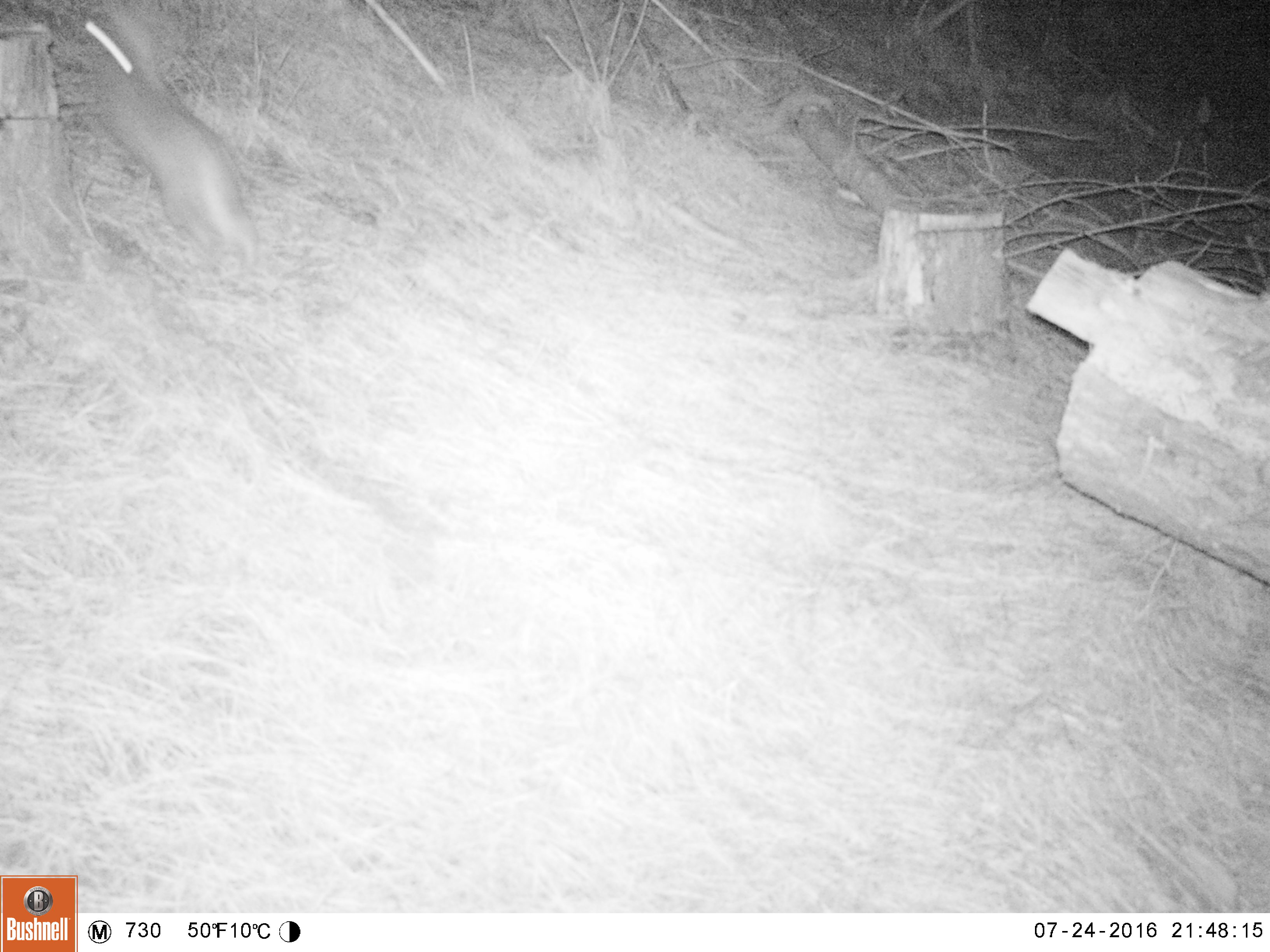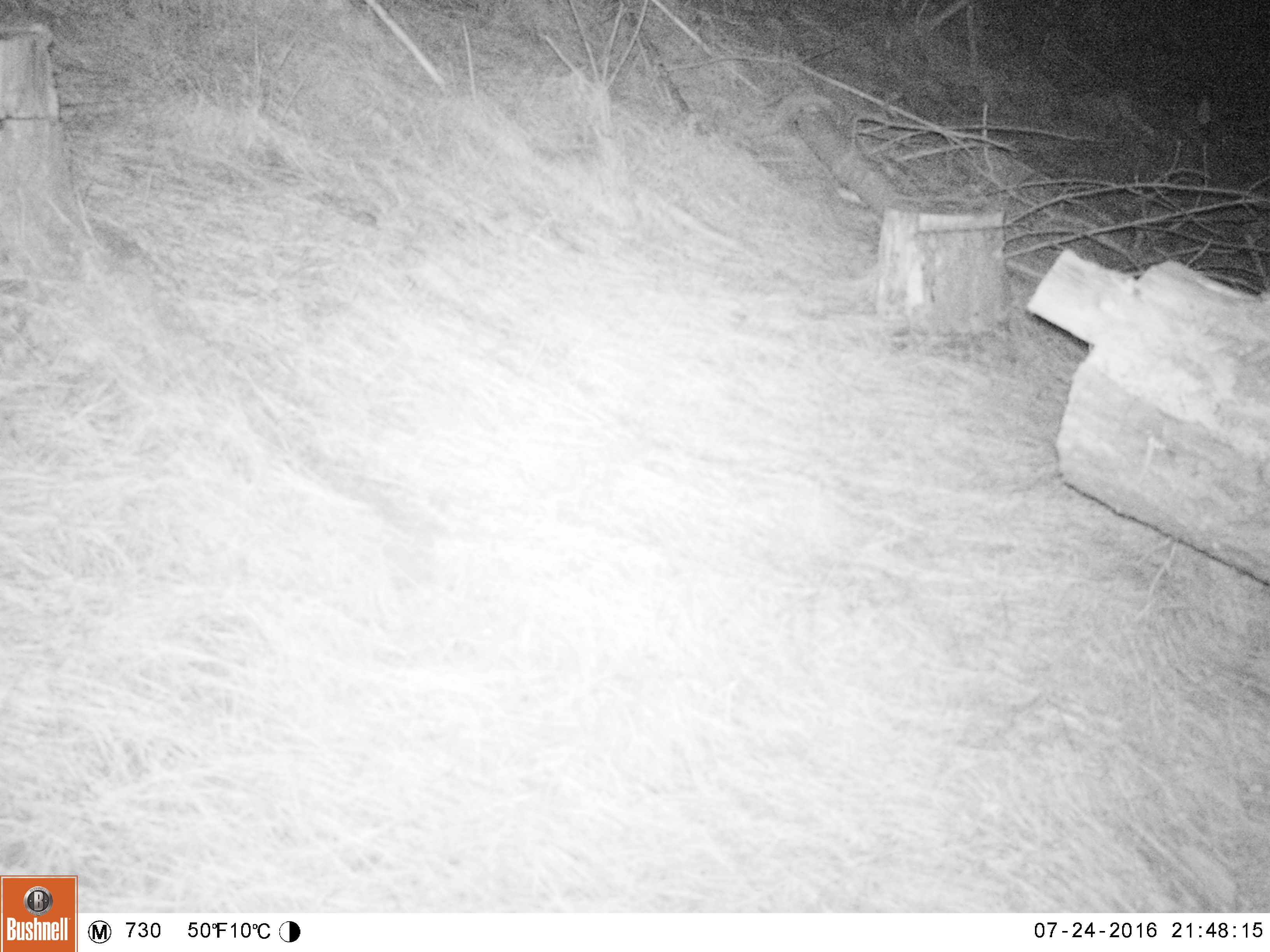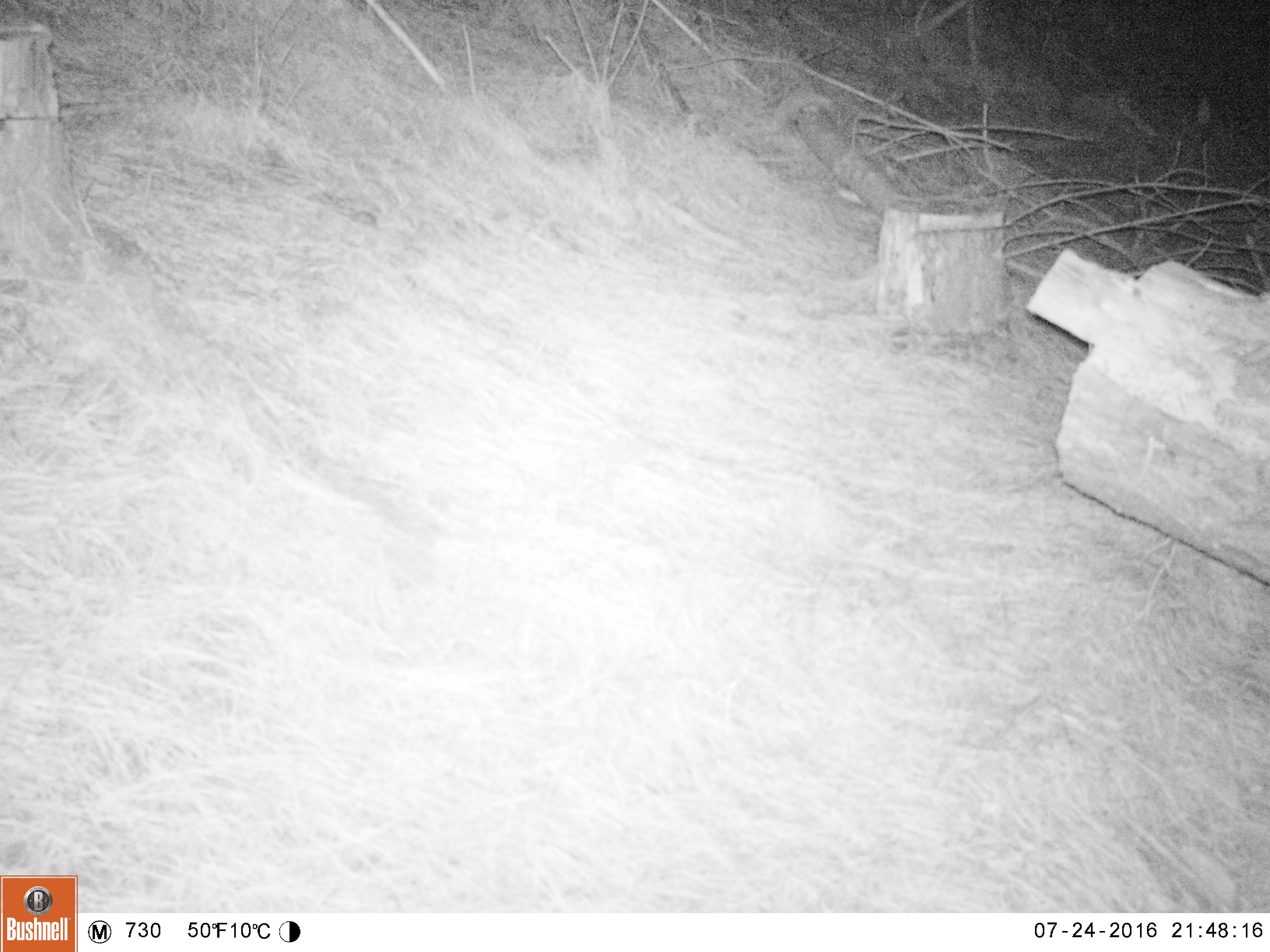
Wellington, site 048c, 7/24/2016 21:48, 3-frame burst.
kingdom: Animalia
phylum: Chordata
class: Mammalia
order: Lagomorpha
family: Leporidae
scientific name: Leporidae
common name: rabbit